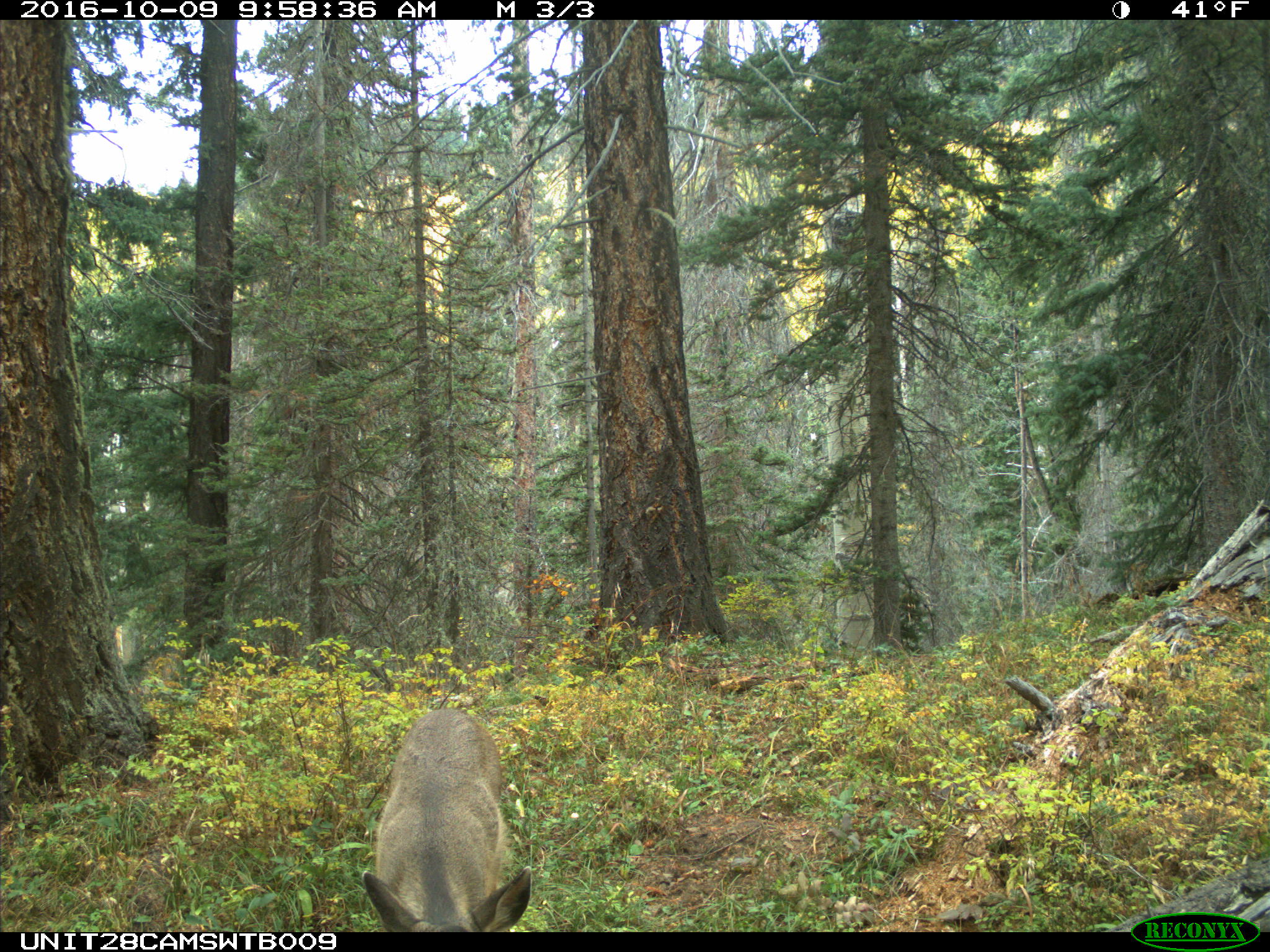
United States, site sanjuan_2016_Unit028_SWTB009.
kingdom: Animalia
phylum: Chordata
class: Mammalia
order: Artiodactyla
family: Cervidae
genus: Odocoileus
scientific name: Odocoileus hemionus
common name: mule deer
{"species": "Odocoileus hemionus (mule deer)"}